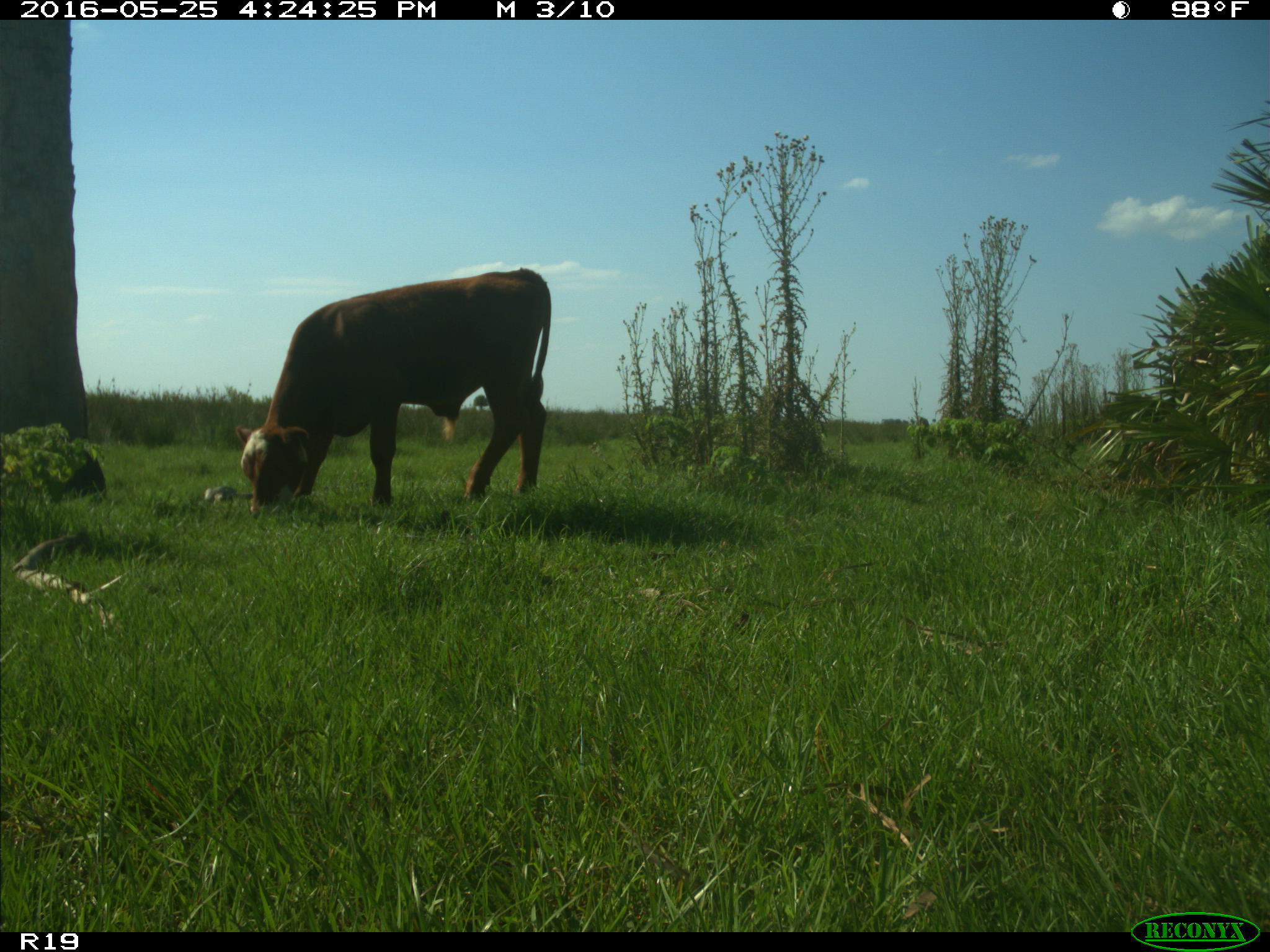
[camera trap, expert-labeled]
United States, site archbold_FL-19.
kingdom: Animalia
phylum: Chordata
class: Mammalia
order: Artiodactyla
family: Bovidae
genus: Bos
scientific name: Bos taurus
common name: domestic cow